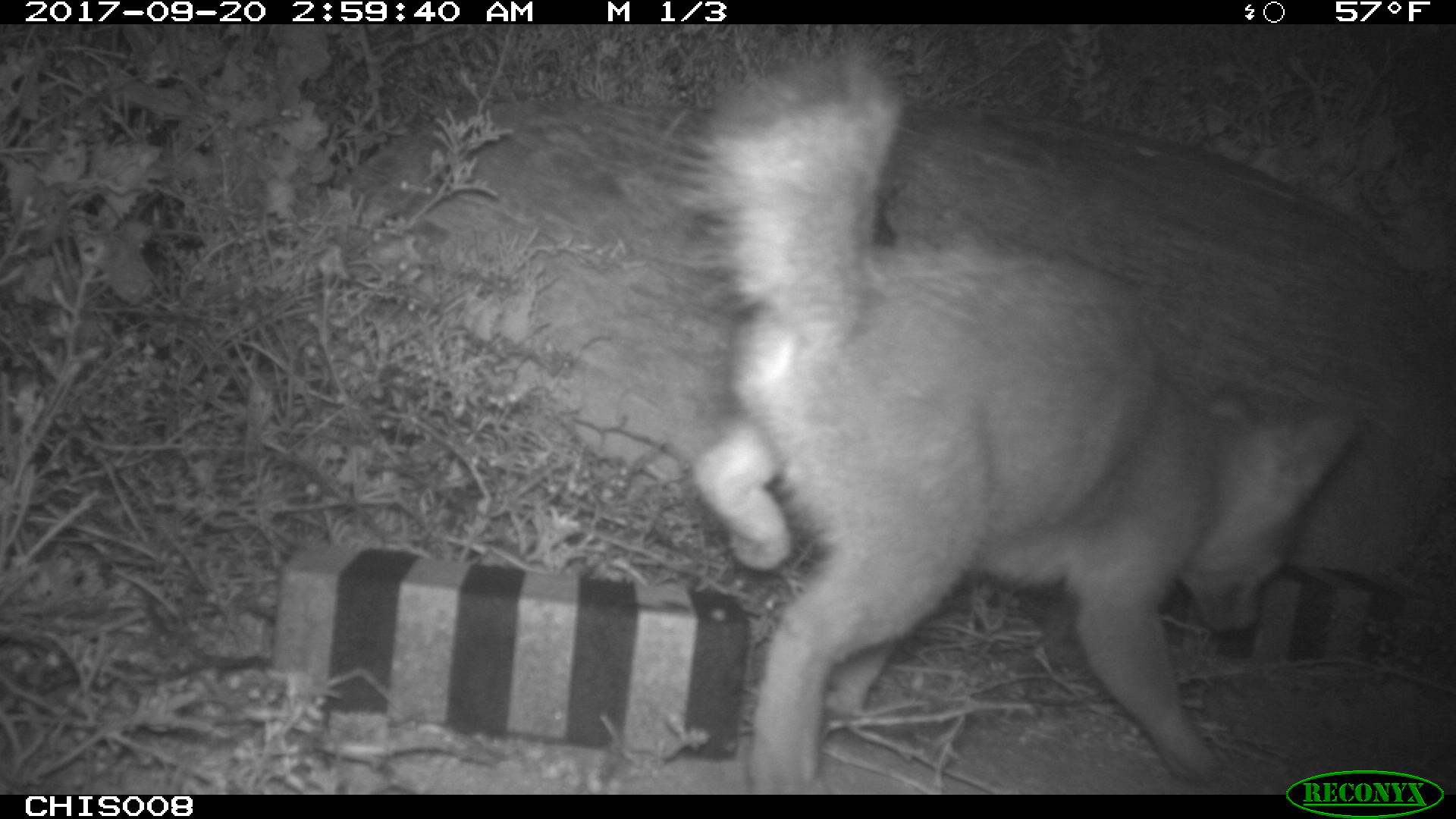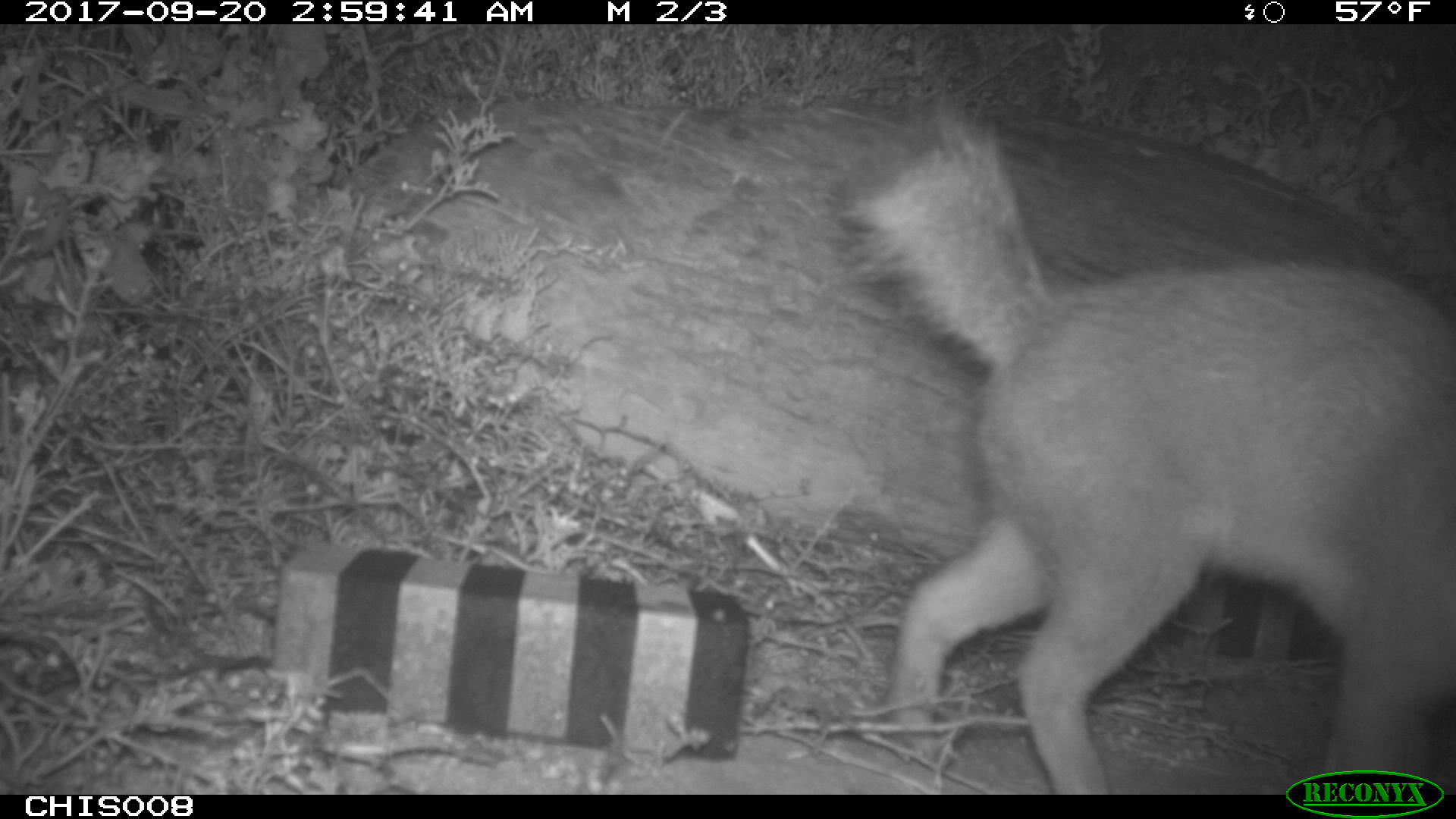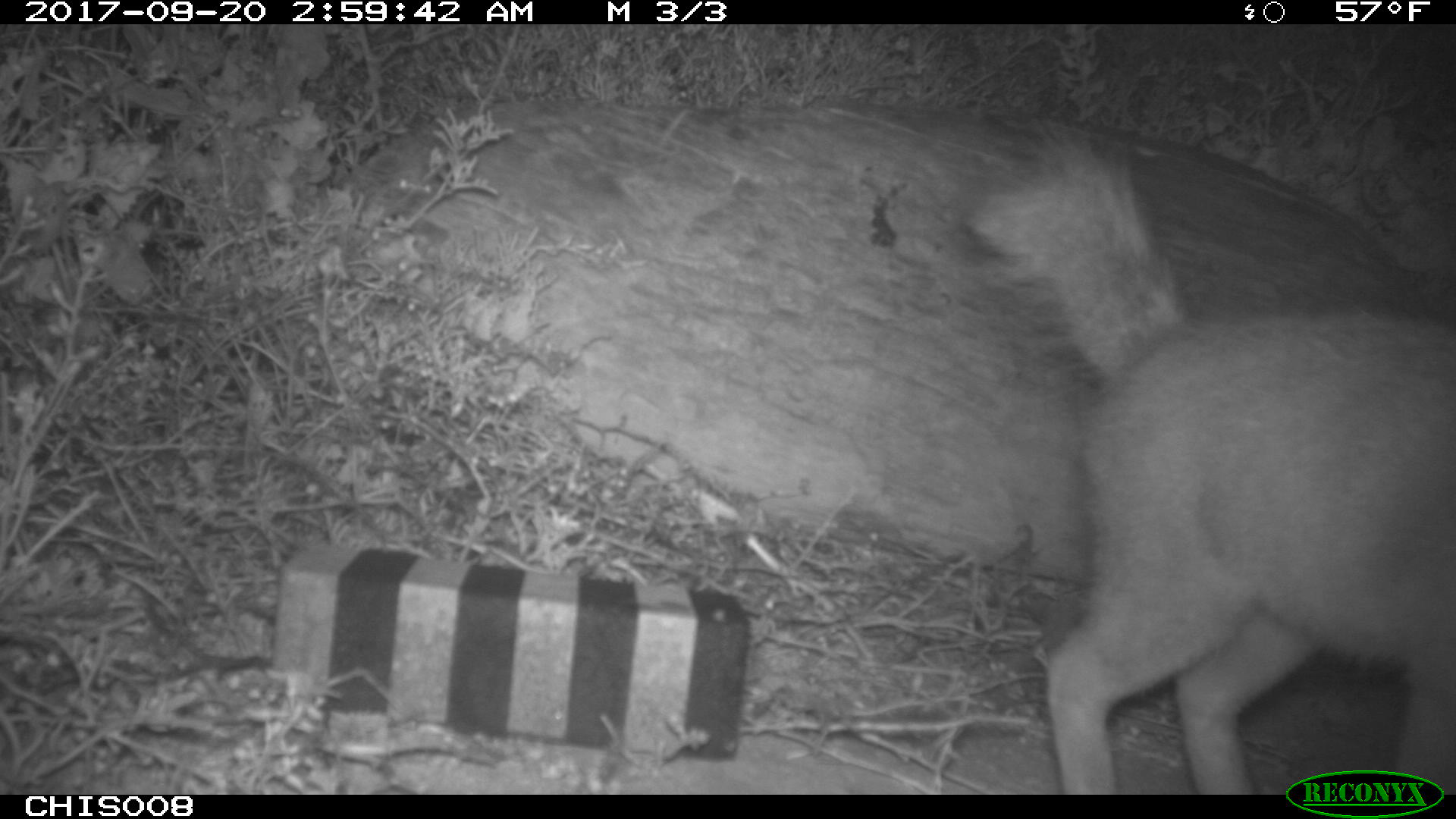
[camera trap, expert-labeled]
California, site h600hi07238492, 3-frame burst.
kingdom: Animalia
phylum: Chordata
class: Mammalia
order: Carnivora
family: Canidae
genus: Urocyon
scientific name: Urocyon littoralis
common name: island fox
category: fox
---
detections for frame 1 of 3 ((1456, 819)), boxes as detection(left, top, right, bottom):
fox: detection(626, 26, 1354, 793)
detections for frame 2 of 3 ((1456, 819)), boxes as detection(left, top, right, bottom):
fox: detection(826, 103, 1455, 795)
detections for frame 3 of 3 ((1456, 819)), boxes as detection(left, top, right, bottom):
fox: detection(965, 118, 1455, 792)